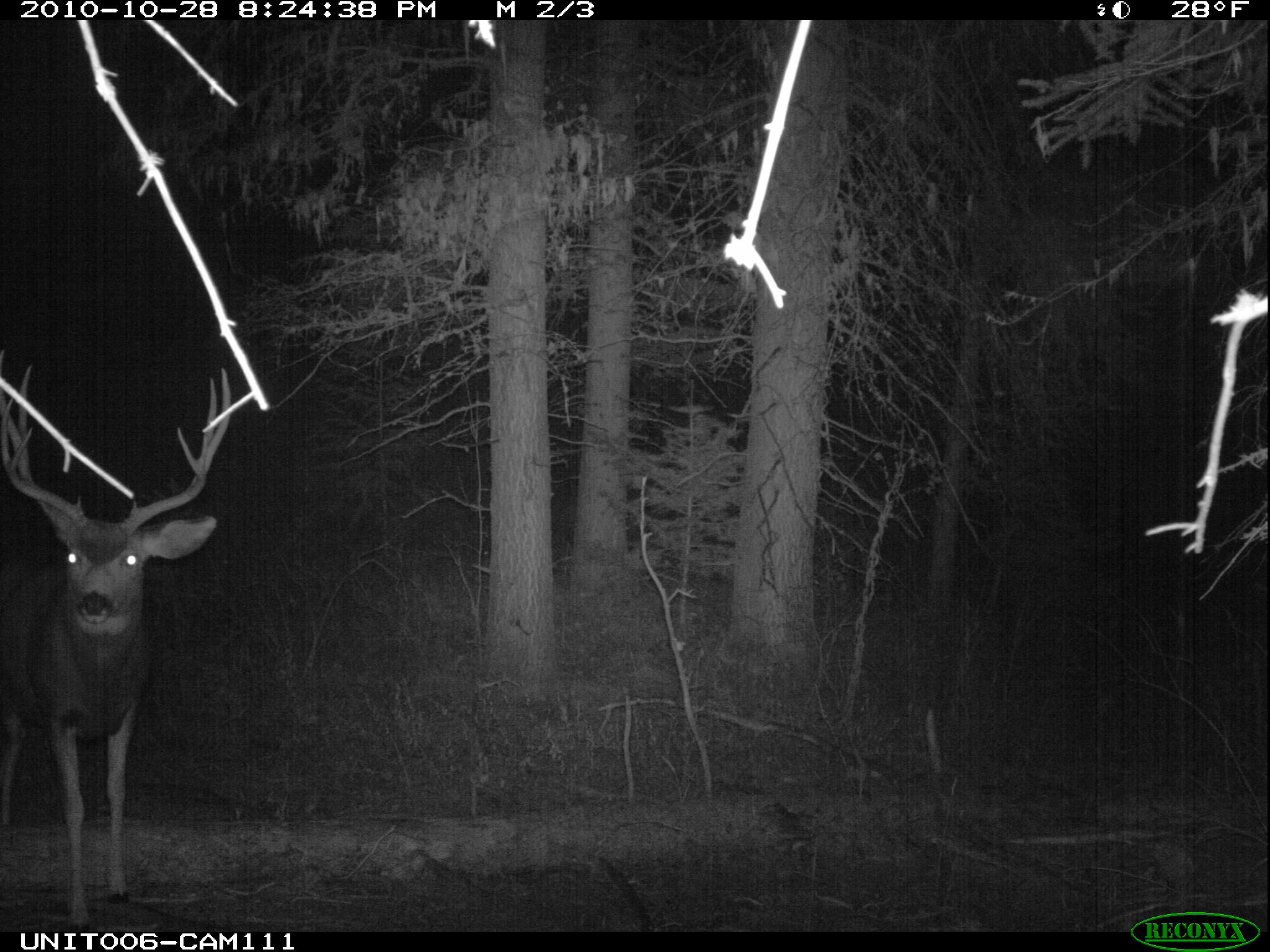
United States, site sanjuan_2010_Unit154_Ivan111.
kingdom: Animalia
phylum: Chordata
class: Mammalia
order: Artiodactyla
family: Cervidae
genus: Odocoileus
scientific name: Odocoileus hemionus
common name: mule deer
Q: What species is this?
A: Odocoileus hemionus (mule deer).